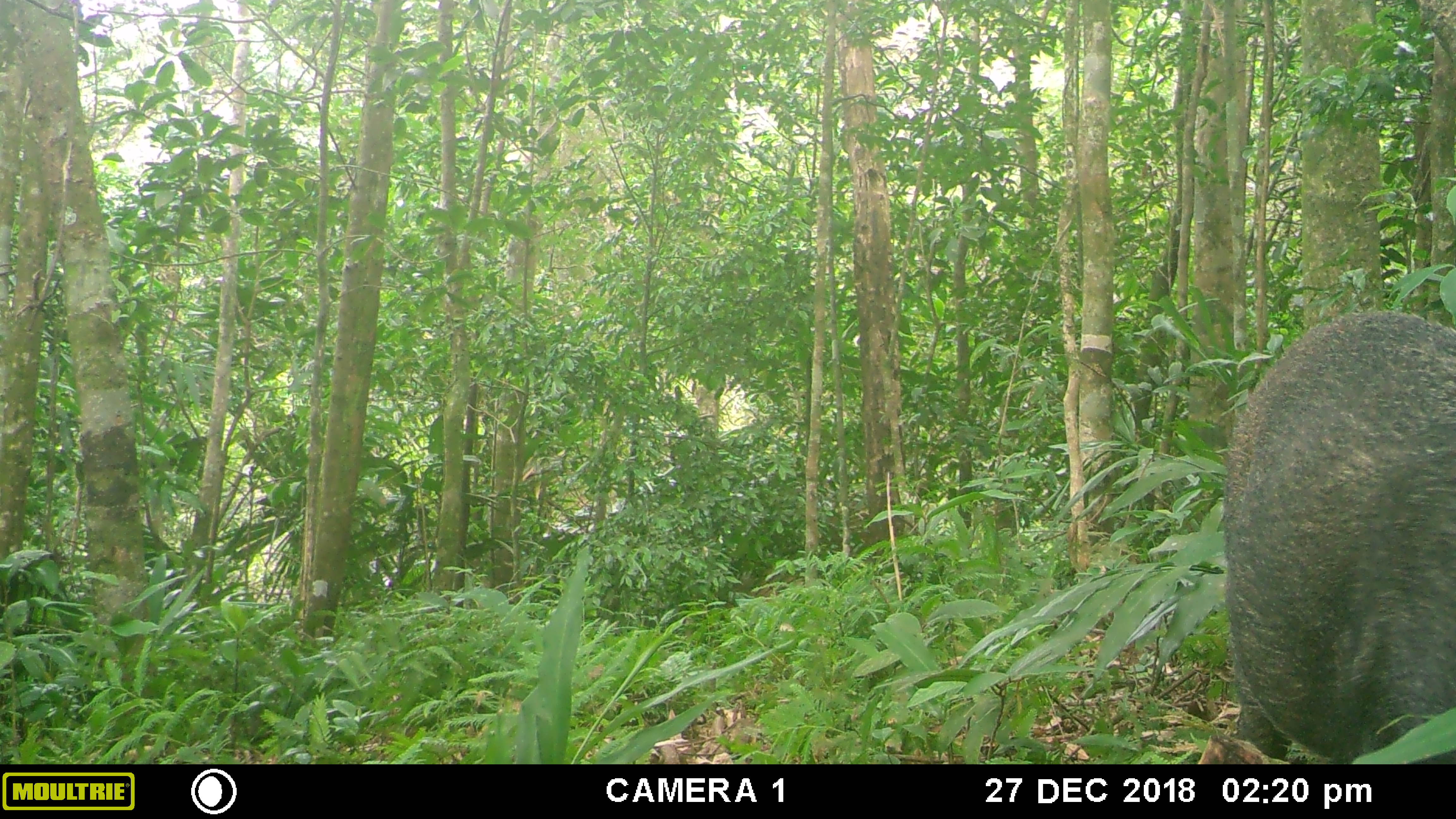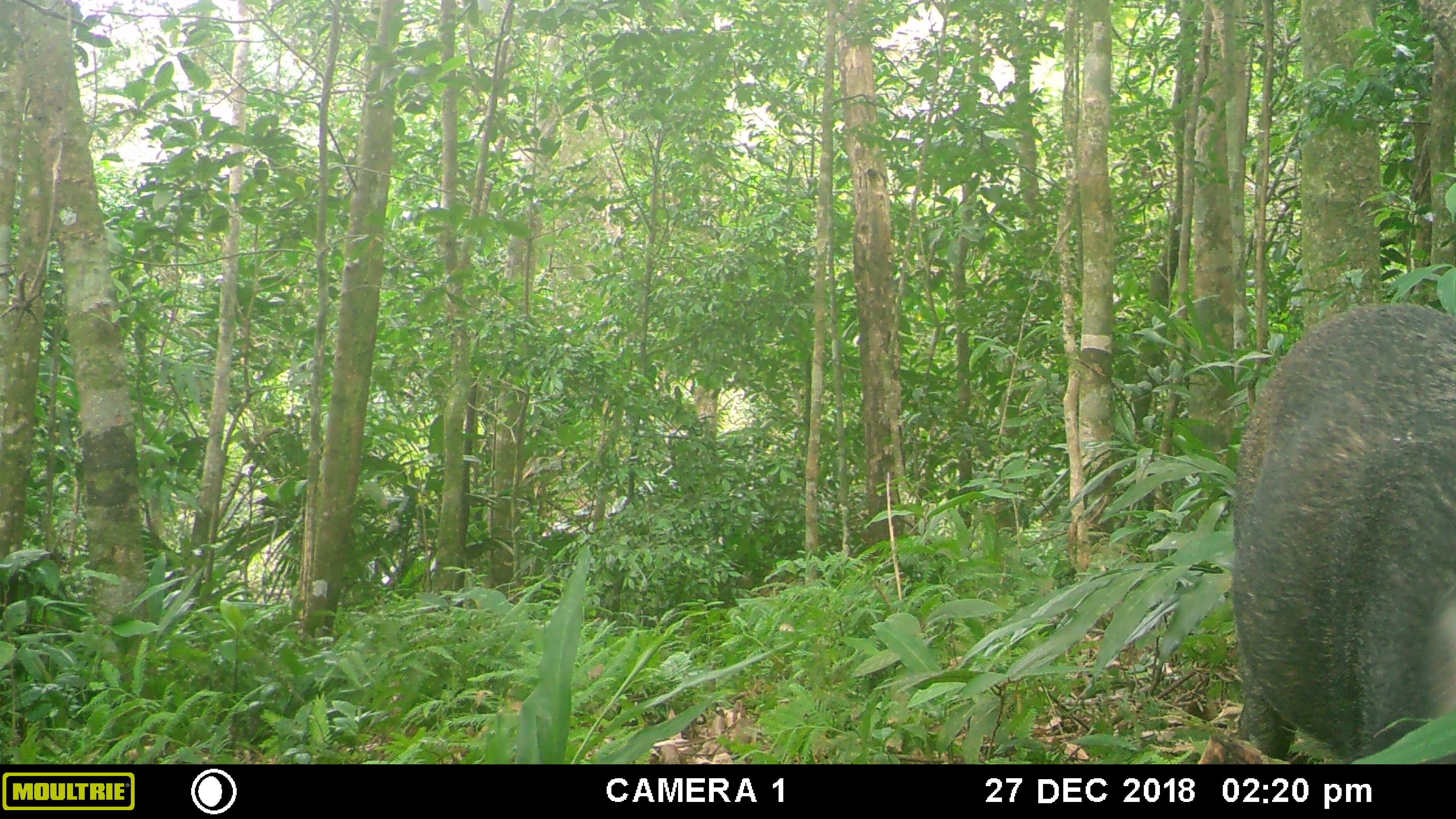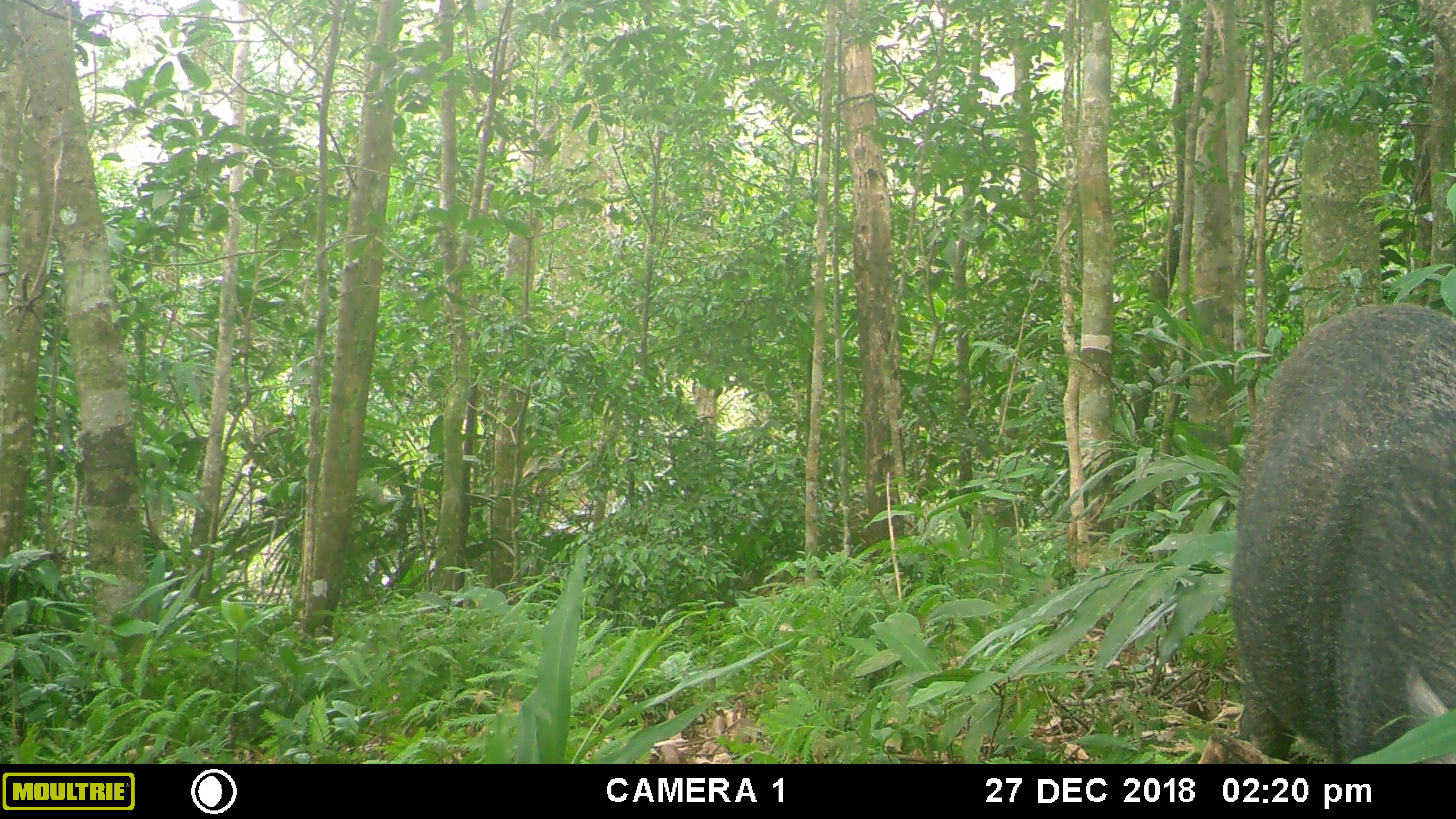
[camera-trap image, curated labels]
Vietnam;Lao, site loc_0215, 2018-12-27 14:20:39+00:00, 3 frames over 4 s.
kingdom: Animalia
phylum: Chordata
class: Mammalia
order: Artiodactyla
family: Suidae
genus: Sus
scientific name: Sus scrofa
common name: eurasian wild pig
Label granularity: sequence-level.